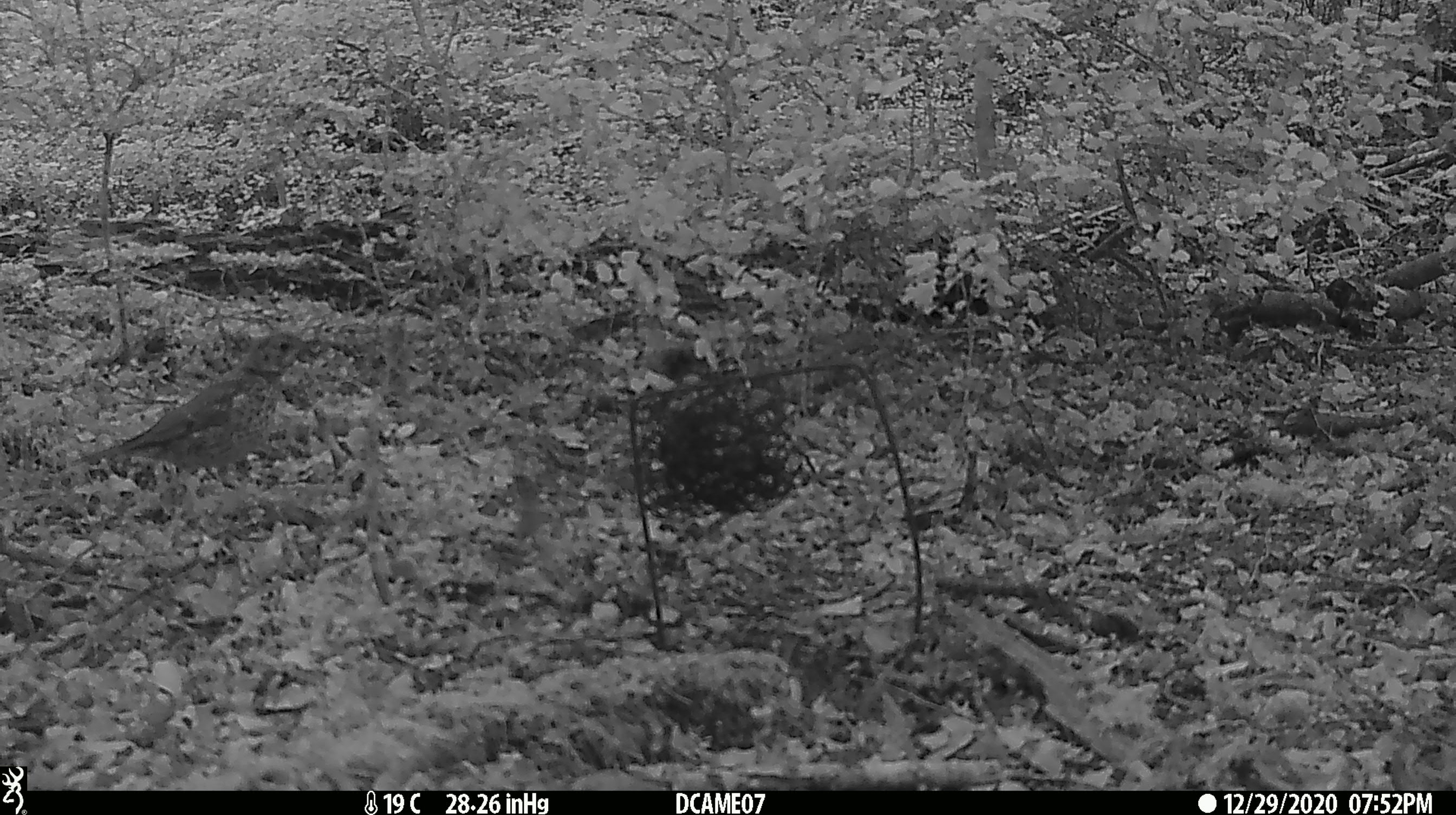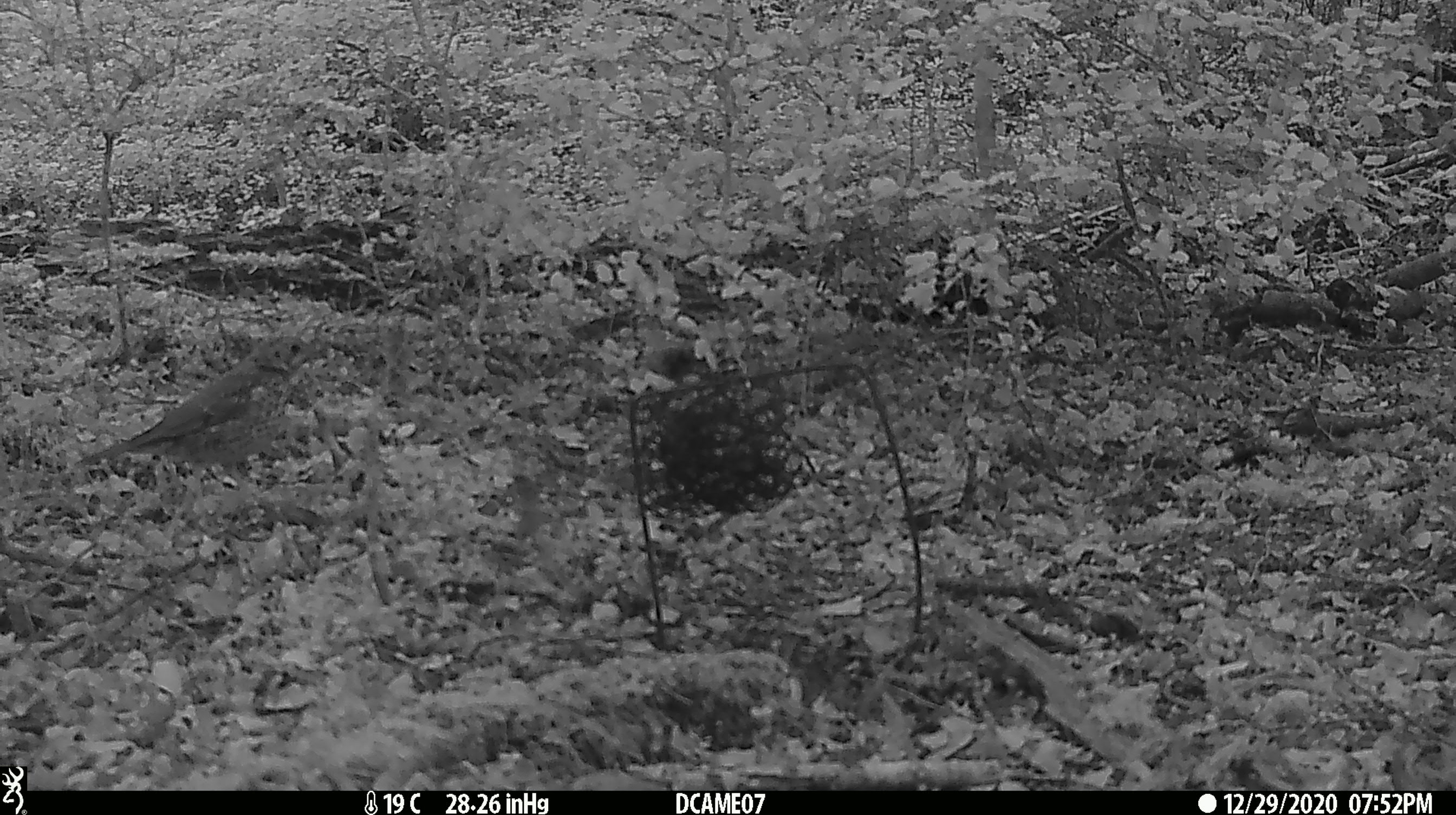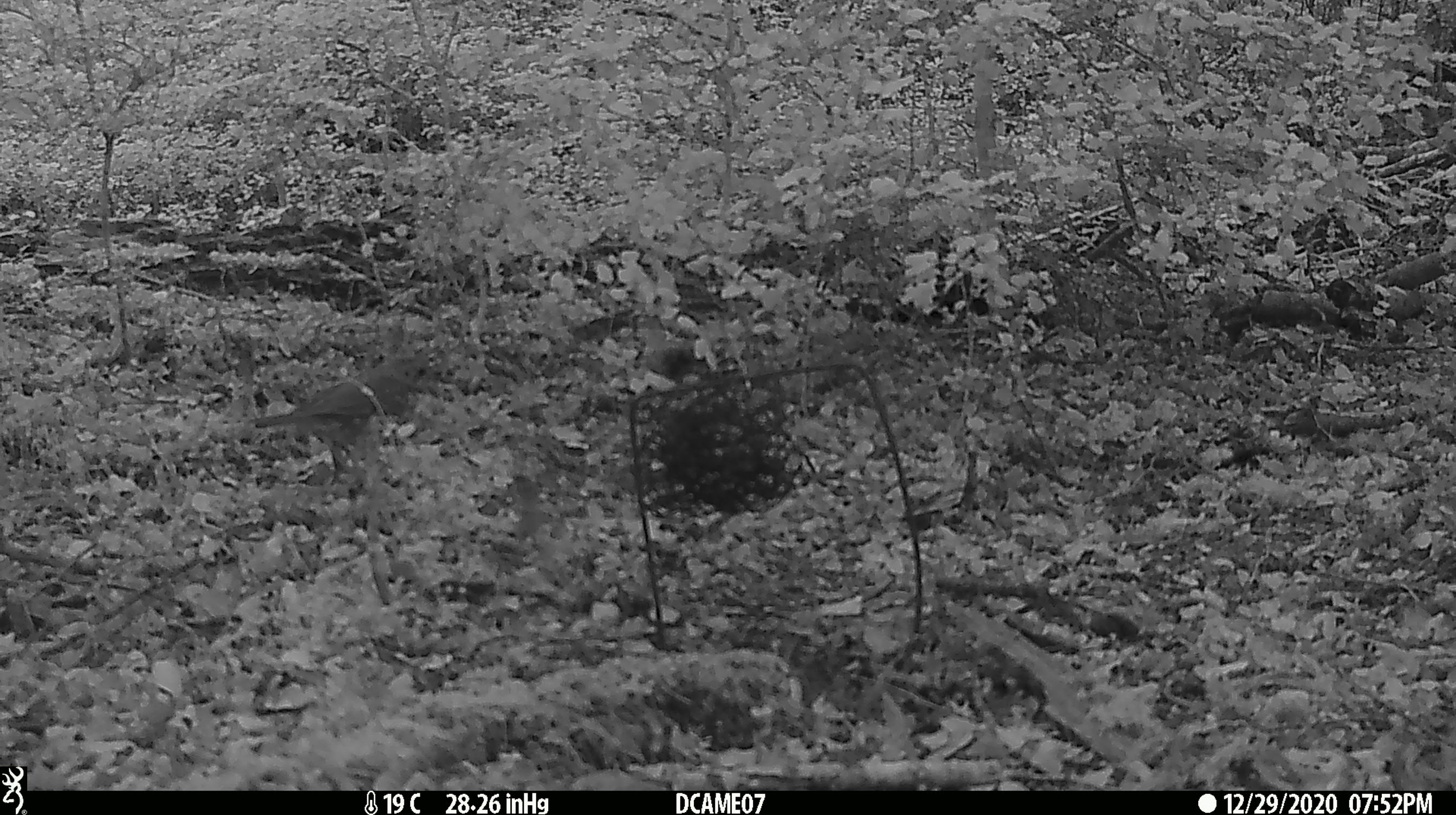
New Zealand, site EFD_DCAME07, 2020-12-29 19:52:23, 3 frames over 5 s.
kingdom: Animalia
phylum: Chordata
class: Aves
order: Passeriformes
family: Turdidae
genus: Turdus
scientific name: Turdus philomelos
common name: song thrush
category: thrush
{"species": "thrush (song thrush) (Turdus philomelos)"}